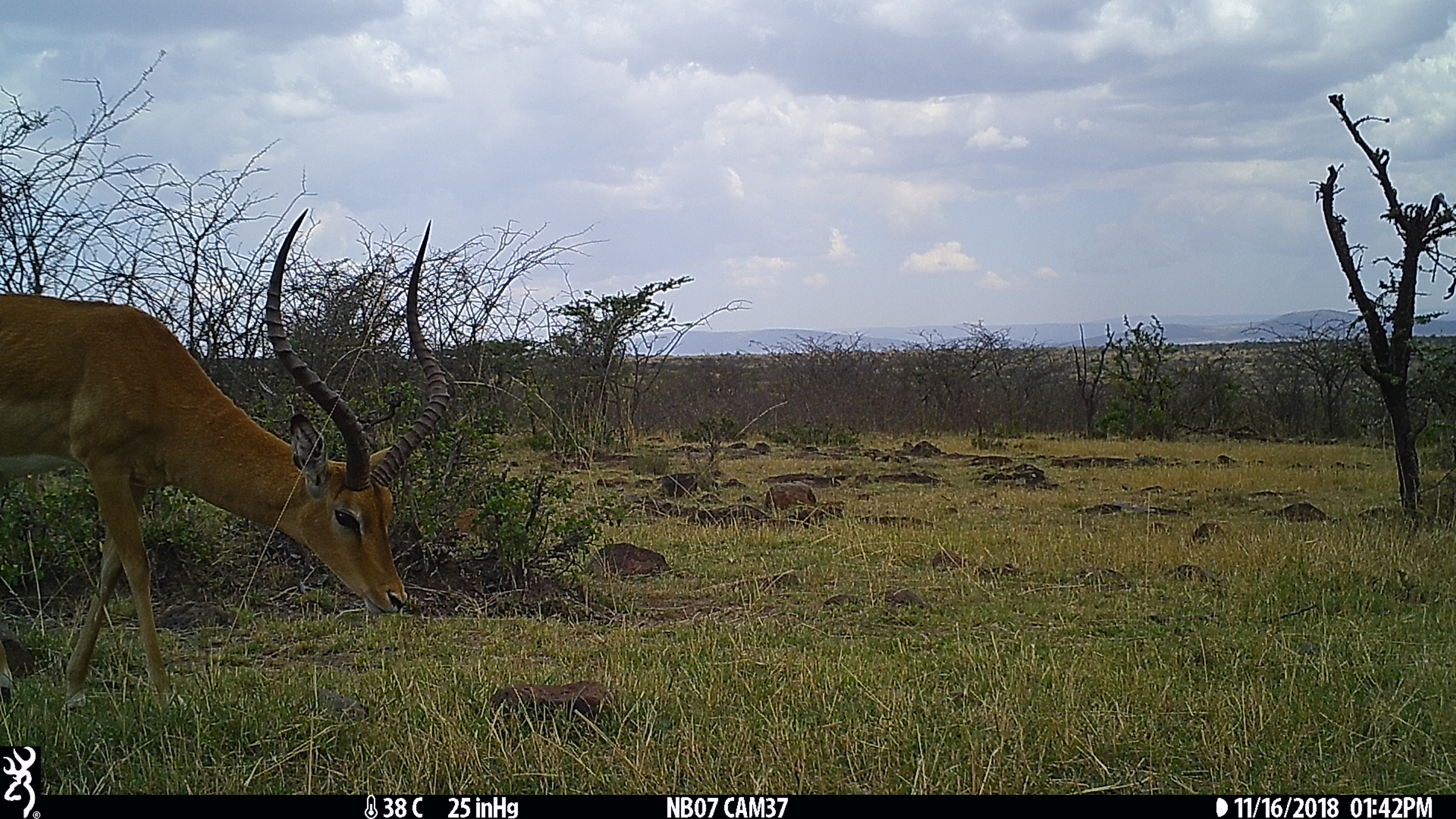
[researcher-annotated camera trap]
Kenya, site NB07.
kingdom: Animalia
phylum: Chordata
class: Mammalia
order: Artiodactyla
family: Bovidae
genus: Aepyceros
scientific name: Aepyceros melampus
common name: impala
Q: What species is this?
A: Impala (Aepyceros melampus).